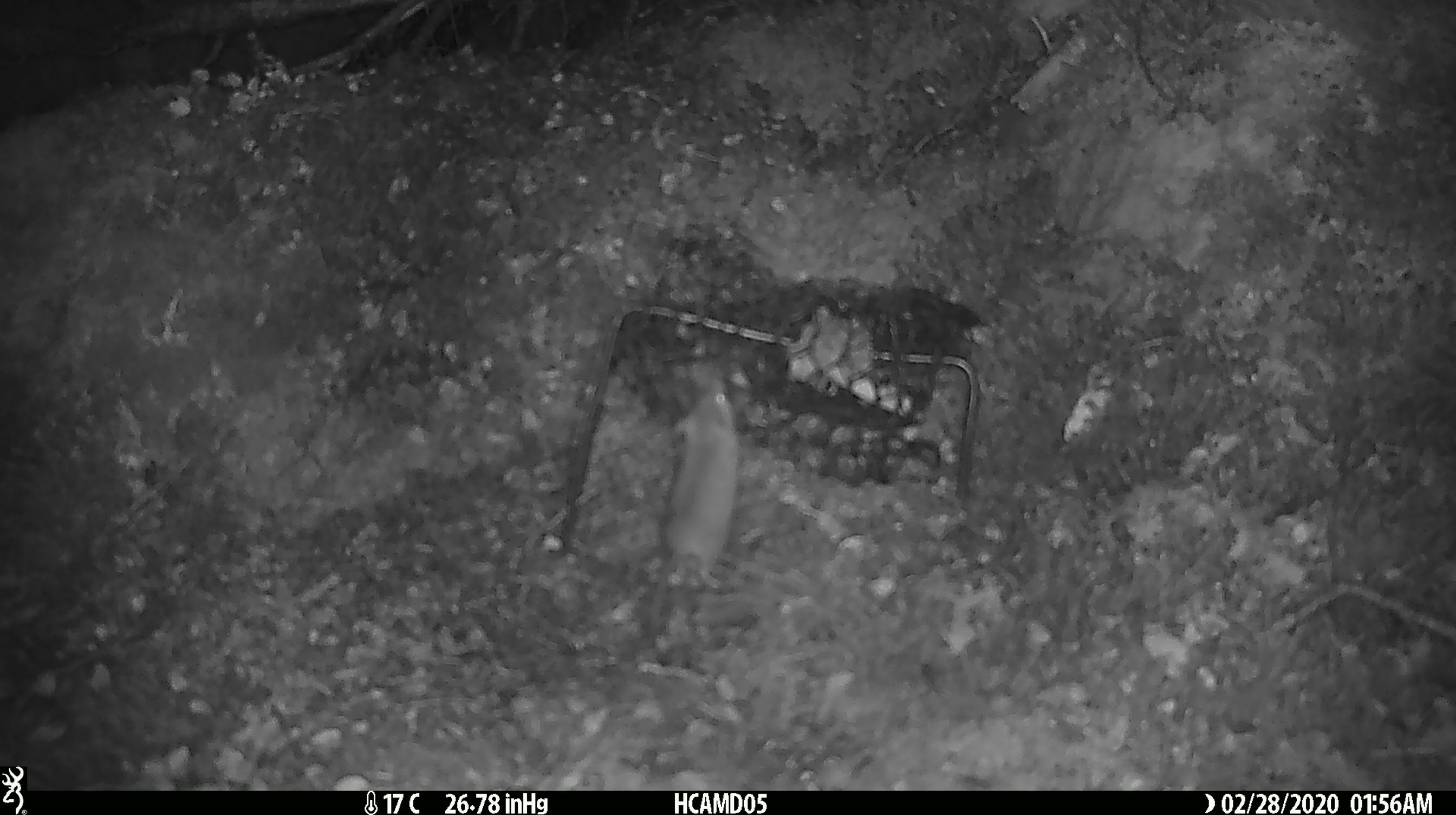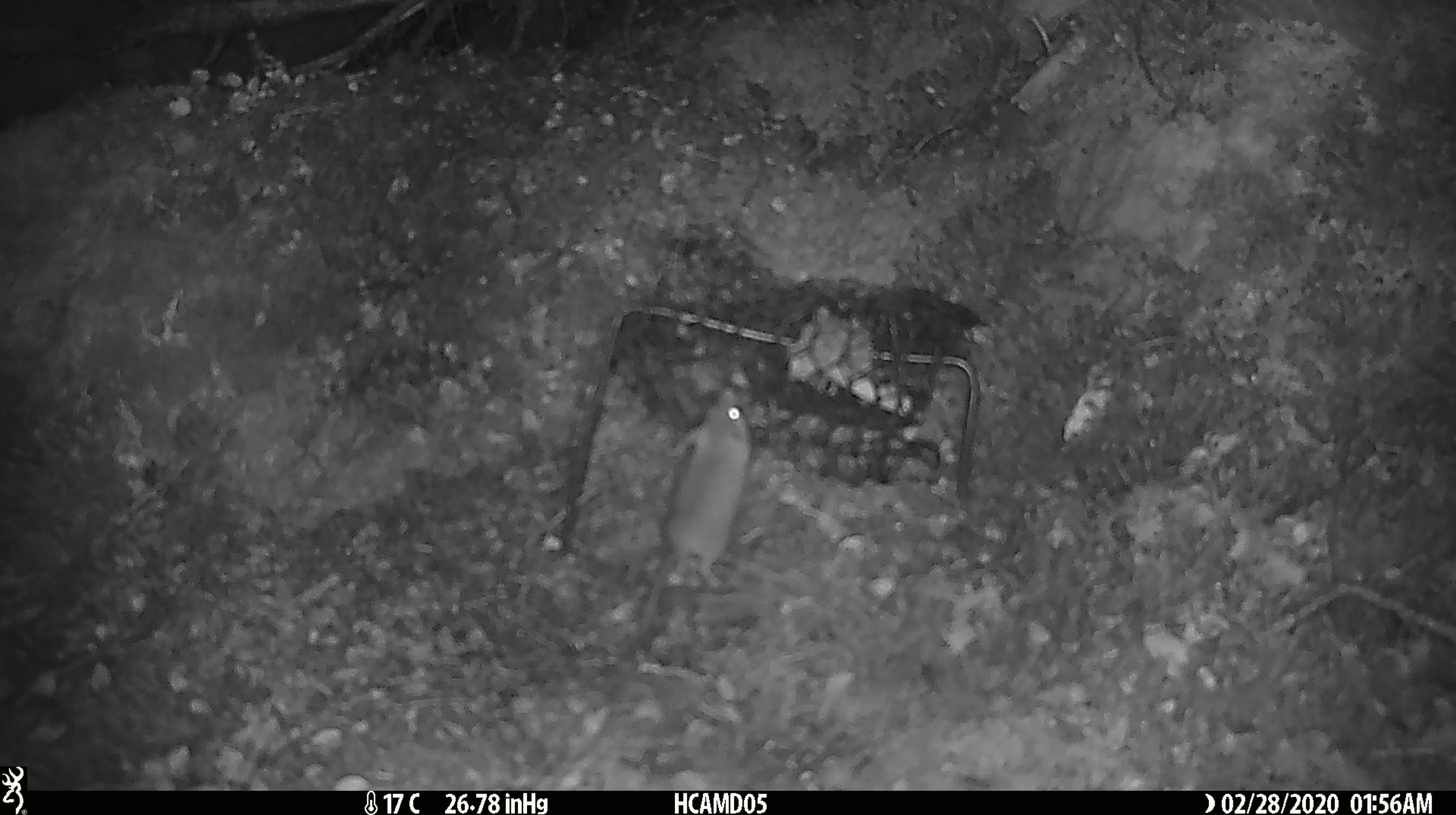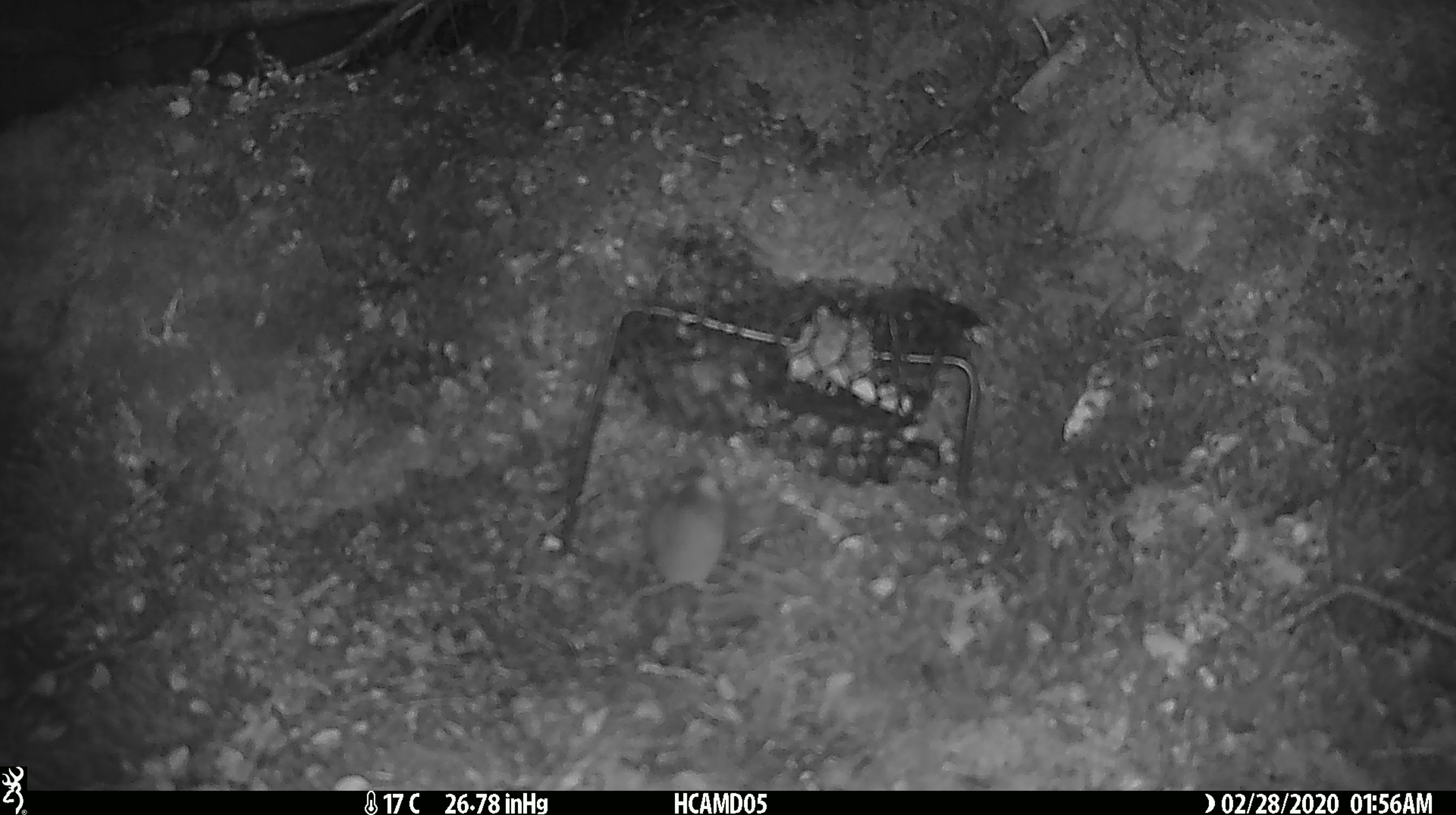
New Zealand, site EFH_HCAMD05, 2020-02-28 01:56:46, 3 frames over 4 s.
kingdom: Animalia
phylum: Chordata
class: Mammalia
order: Rodentia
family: Muridae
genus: Mus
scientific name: Mus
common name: mouse